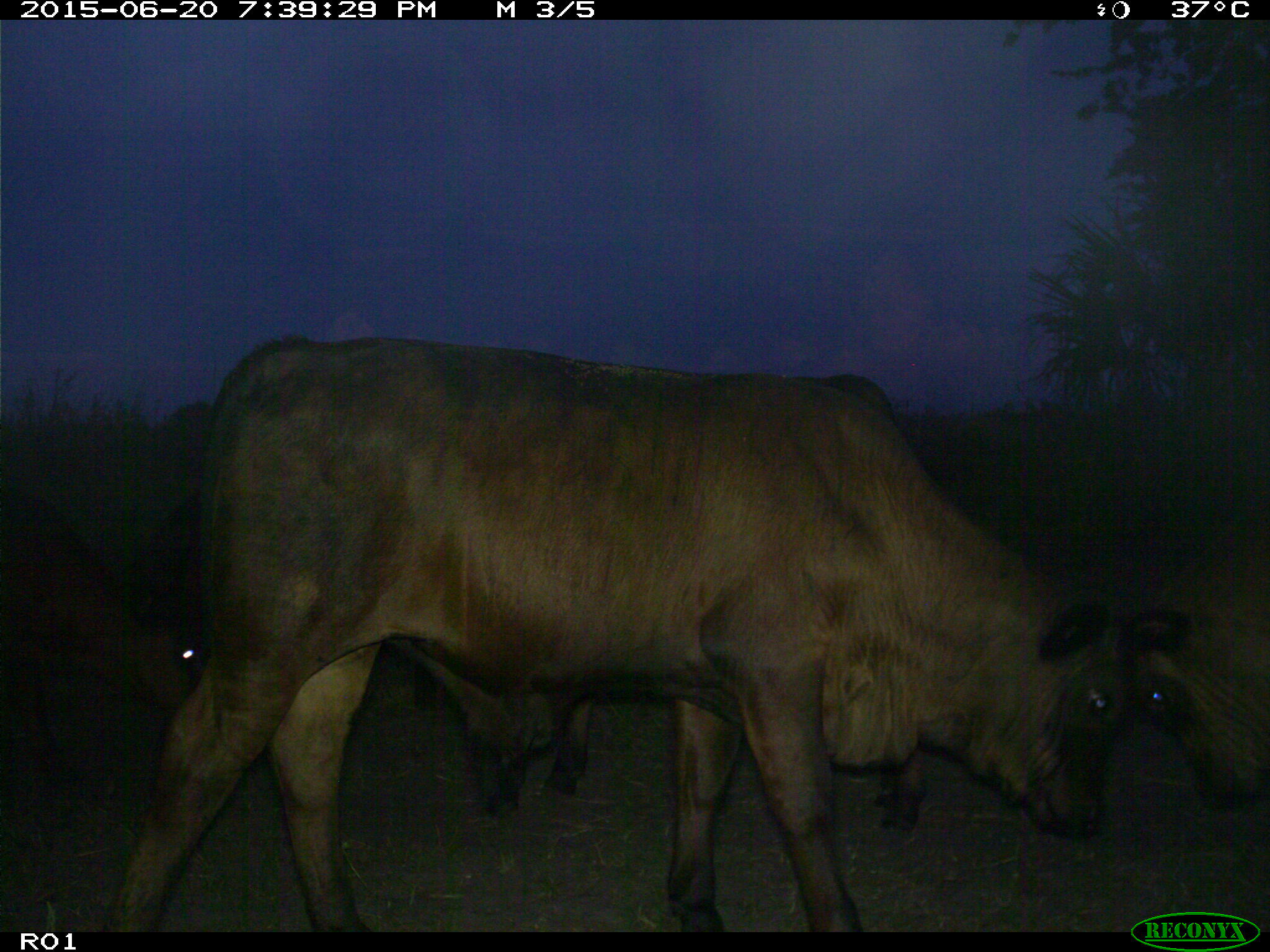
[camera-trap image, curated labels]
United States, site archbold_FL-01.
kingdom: Animalia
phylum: Chordata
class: Mammalia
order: Artiodactyla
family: Bovidae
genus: Bos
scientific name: Bos taurus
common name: domestic cow